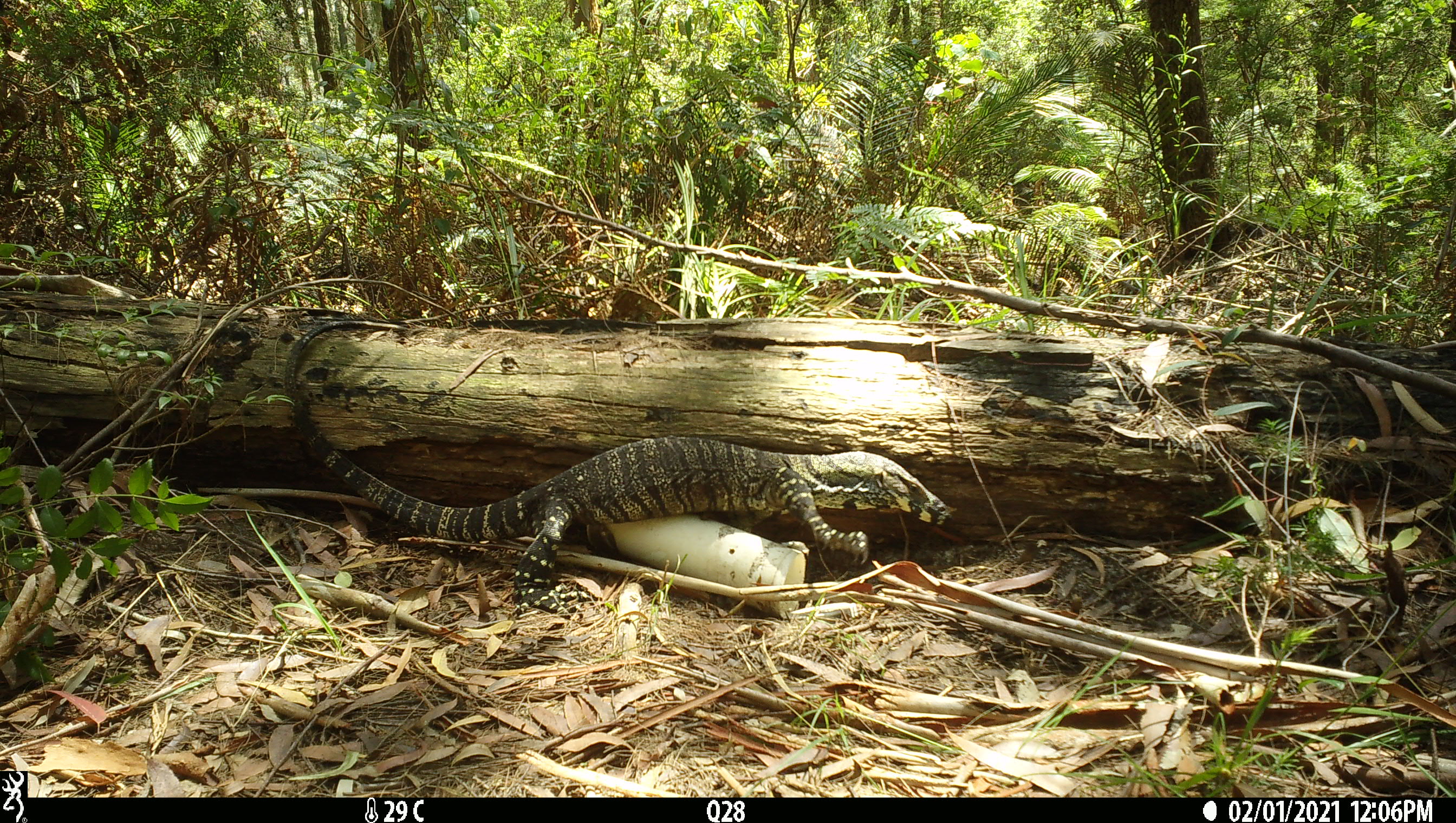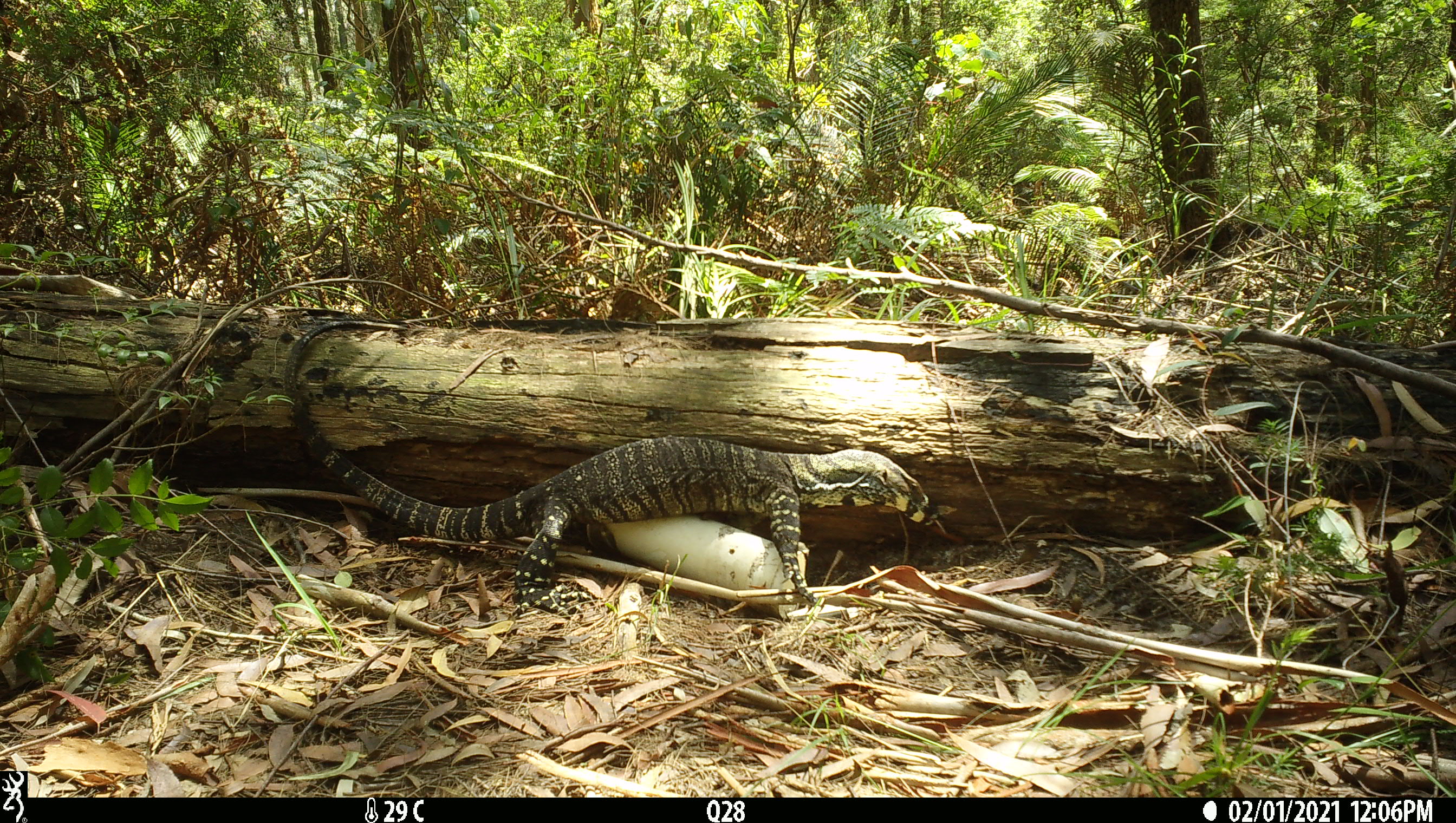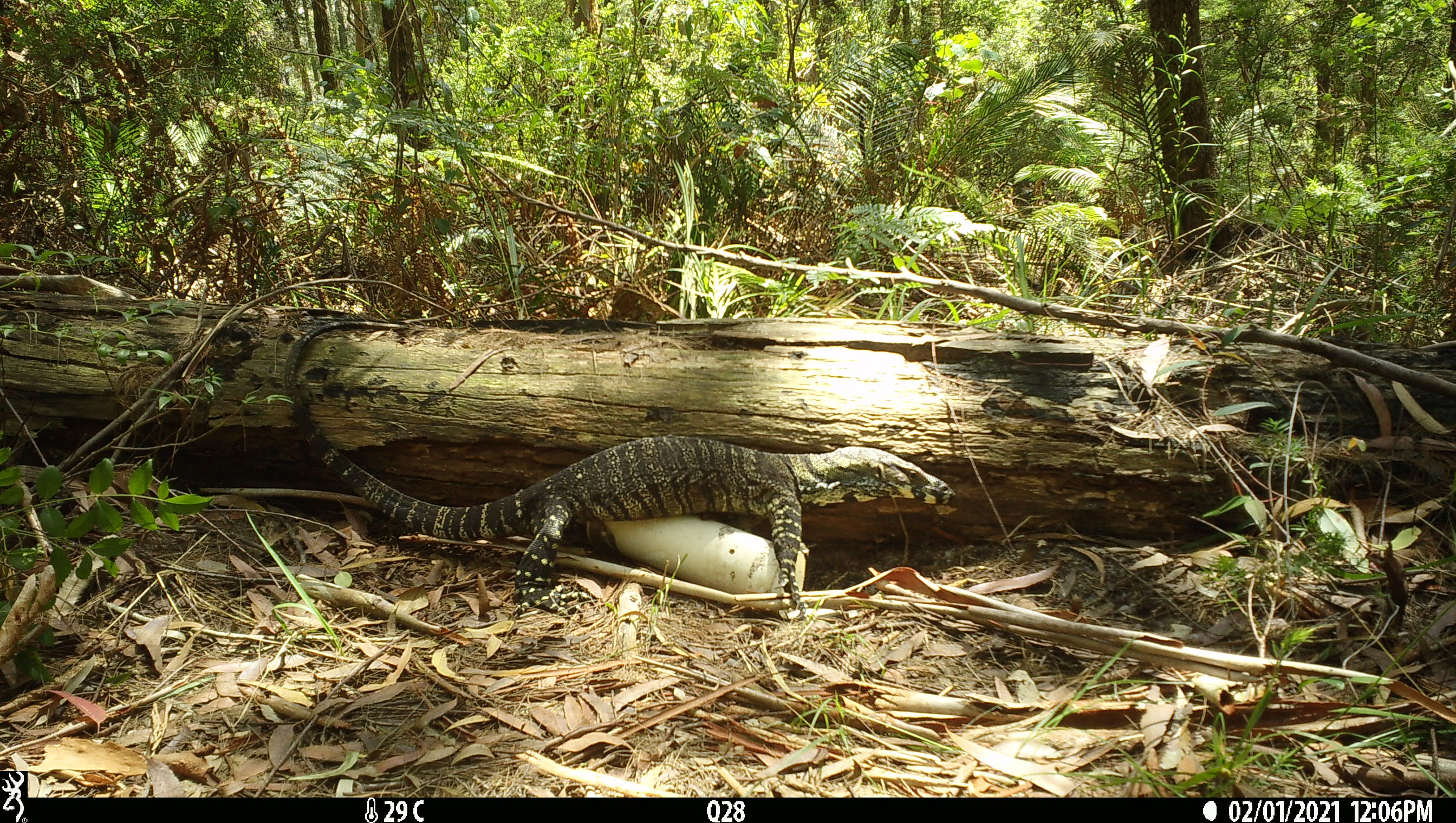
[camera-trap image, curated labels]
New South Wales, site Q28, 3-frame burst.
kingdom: Animalia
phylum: Chordata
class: Reptilia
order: Squamata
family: Varanidae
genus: Varanus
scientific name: Varanus varius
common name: lace monitor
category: goanna